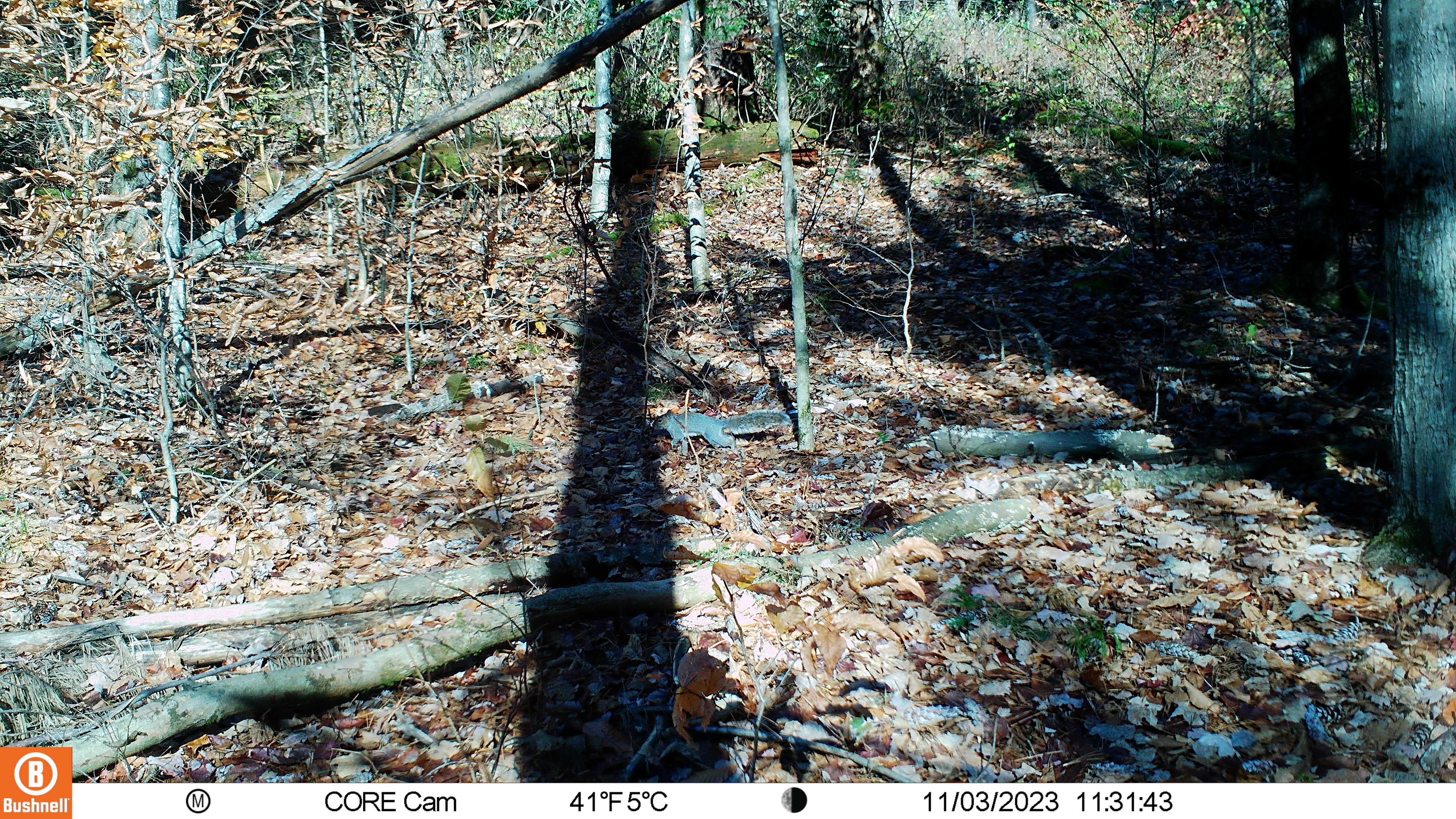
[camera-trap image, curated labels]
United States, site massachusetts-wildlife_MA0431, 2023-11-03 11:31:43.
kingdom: Animalia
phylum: Chordata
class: Mammalia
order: Rodentia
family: Sciuridae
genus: Sciurus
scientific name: Sciurus carolinensis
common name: gray squirrel